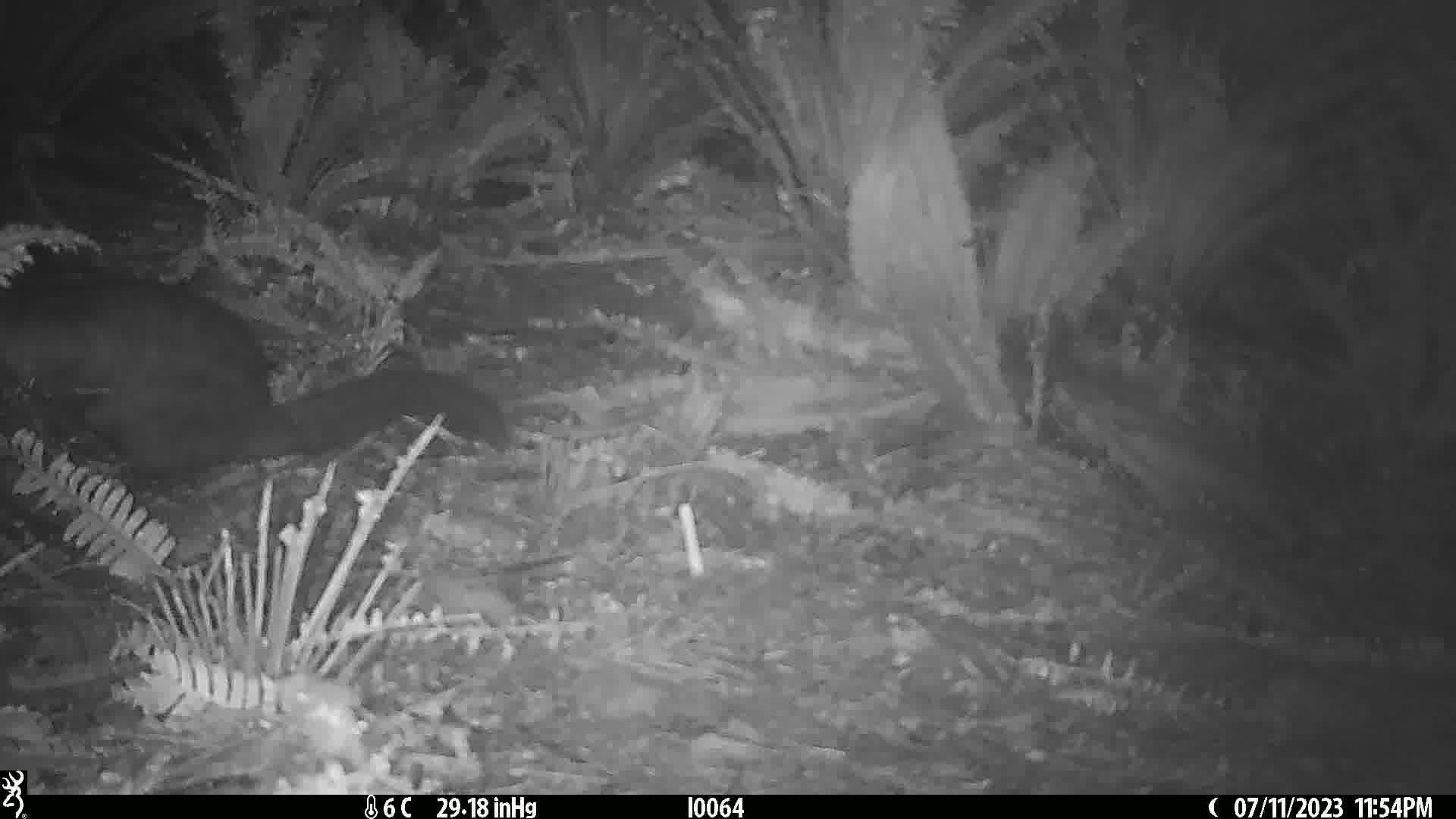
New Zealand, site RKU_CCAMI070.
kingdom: Animalia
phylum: Chordata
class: Mammalia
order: Diprotodontia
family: Phalangeridae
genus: Trichosurus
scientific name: Trichosurus vulpecula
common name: common brushtail possum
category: possum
Possum (common brushtail possum) (Trichosurus vulpecula).